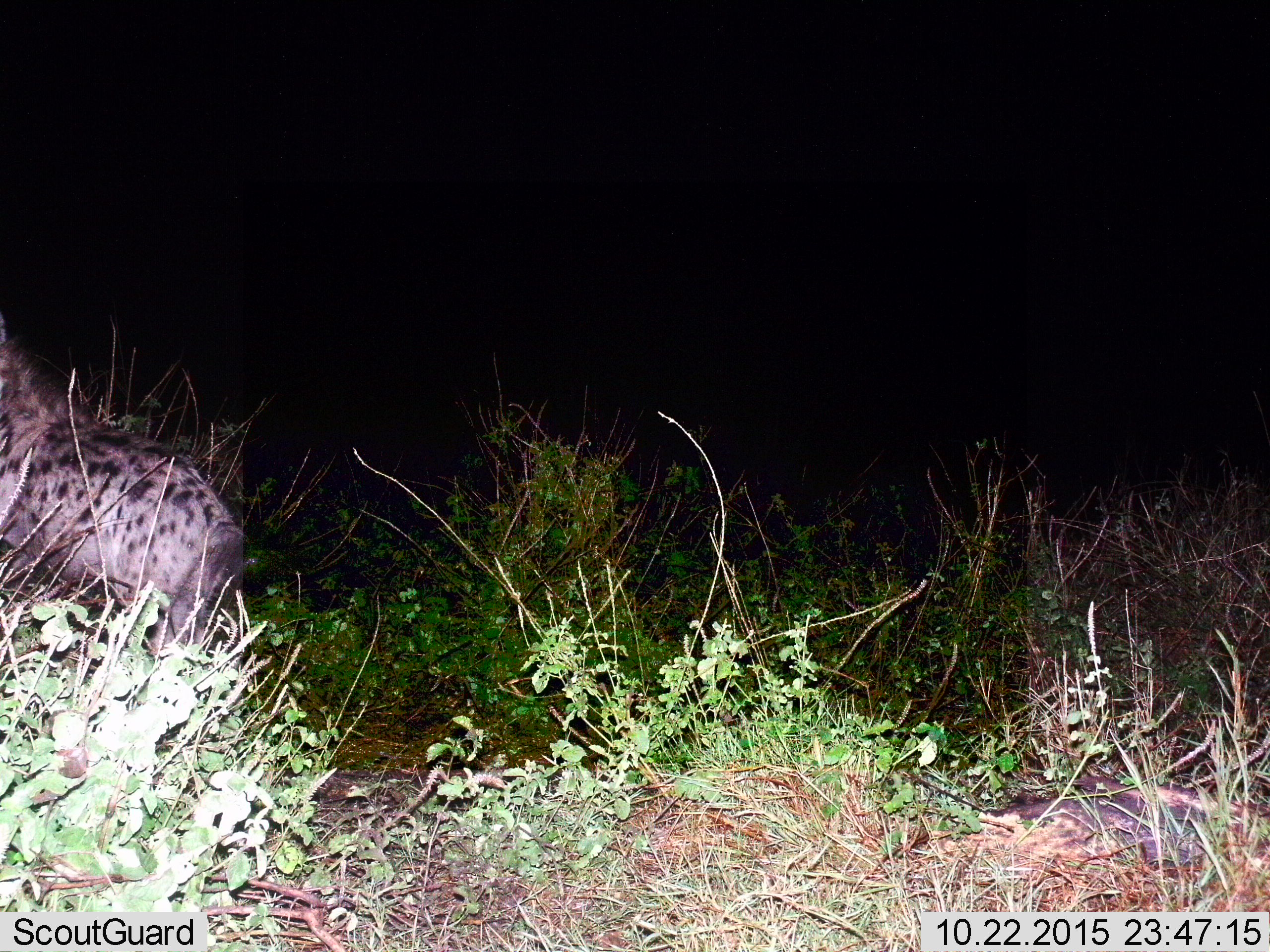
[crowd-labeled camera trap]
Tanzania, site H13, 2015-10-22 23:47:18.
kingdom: Animalia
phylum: Chordata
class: Mammalia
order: Carnivora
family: Hyaenidae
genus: Crocuta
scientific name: Crocuta crocuta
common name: spotted hyena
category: hyenaspotted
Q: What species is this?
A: Hyenaspotted (spotted hyena) (Crocuta crocuta).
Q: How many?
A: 1.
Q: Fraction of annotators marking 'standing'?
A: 20%.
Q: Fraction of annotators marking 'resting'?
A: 0%.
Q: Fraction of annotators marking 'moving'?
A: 80%.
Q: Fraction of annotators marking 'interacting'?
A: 0%.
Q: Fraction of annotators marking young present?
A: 0%.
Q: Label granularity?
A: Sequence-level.